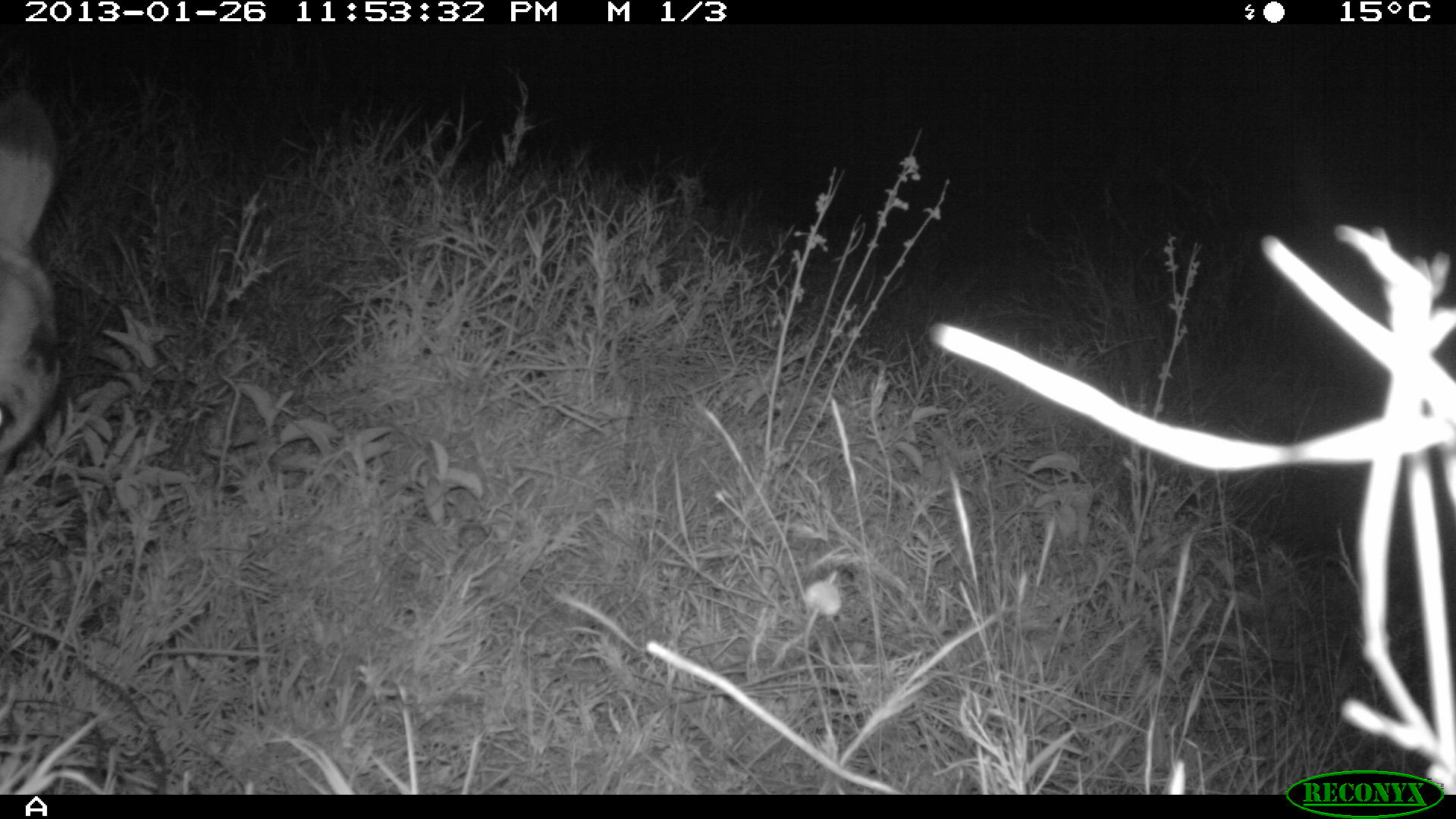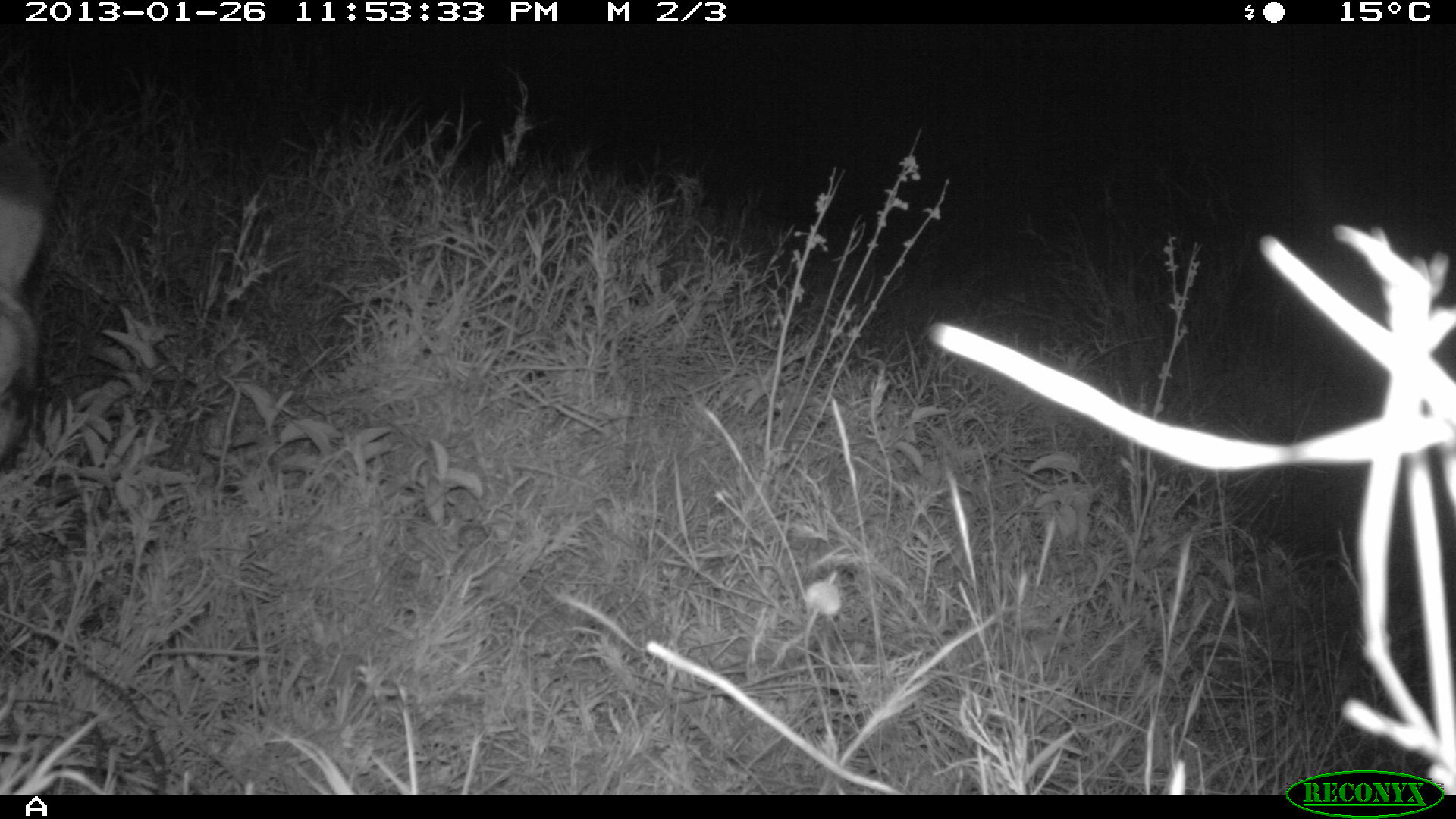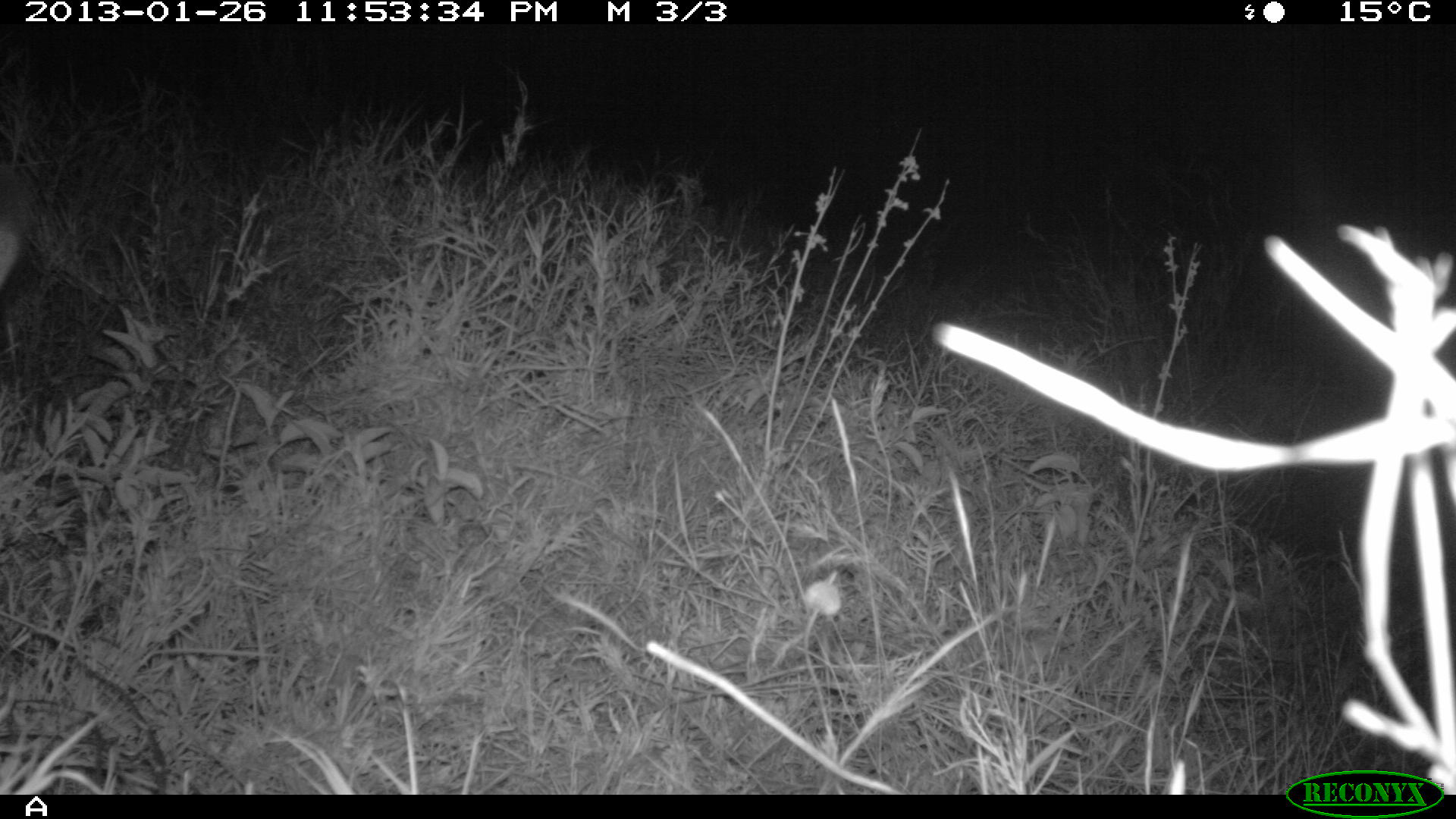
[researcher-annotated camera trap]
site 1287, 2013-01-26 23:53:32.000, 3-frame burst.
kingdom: Animalia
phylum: Chordata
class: Mammalia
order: Artiodactyla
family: Bovidae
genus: Aepyceros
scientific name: Aepyceros melampus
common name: impala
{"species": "Aepyceros melampus (impala)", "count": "1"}